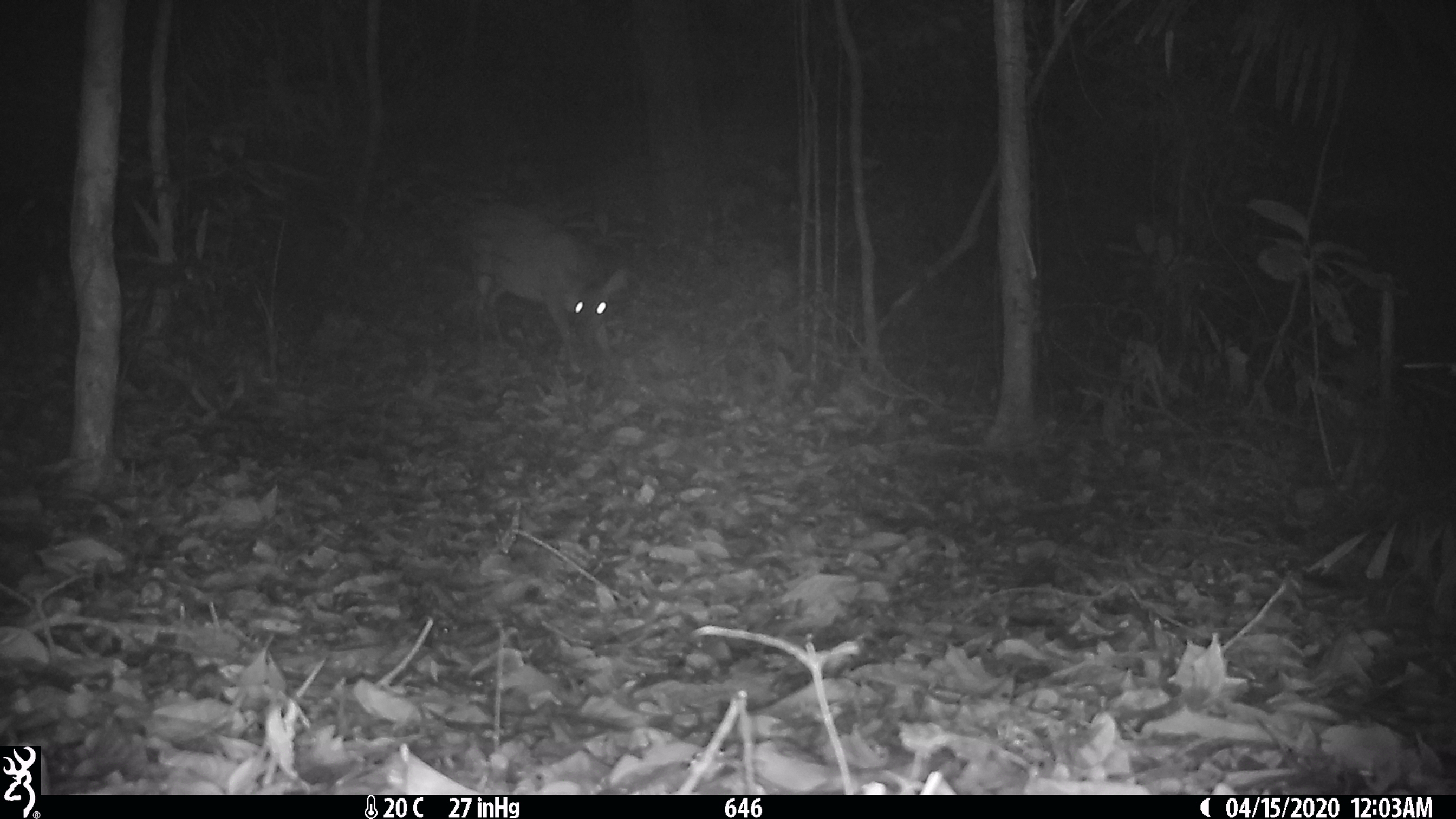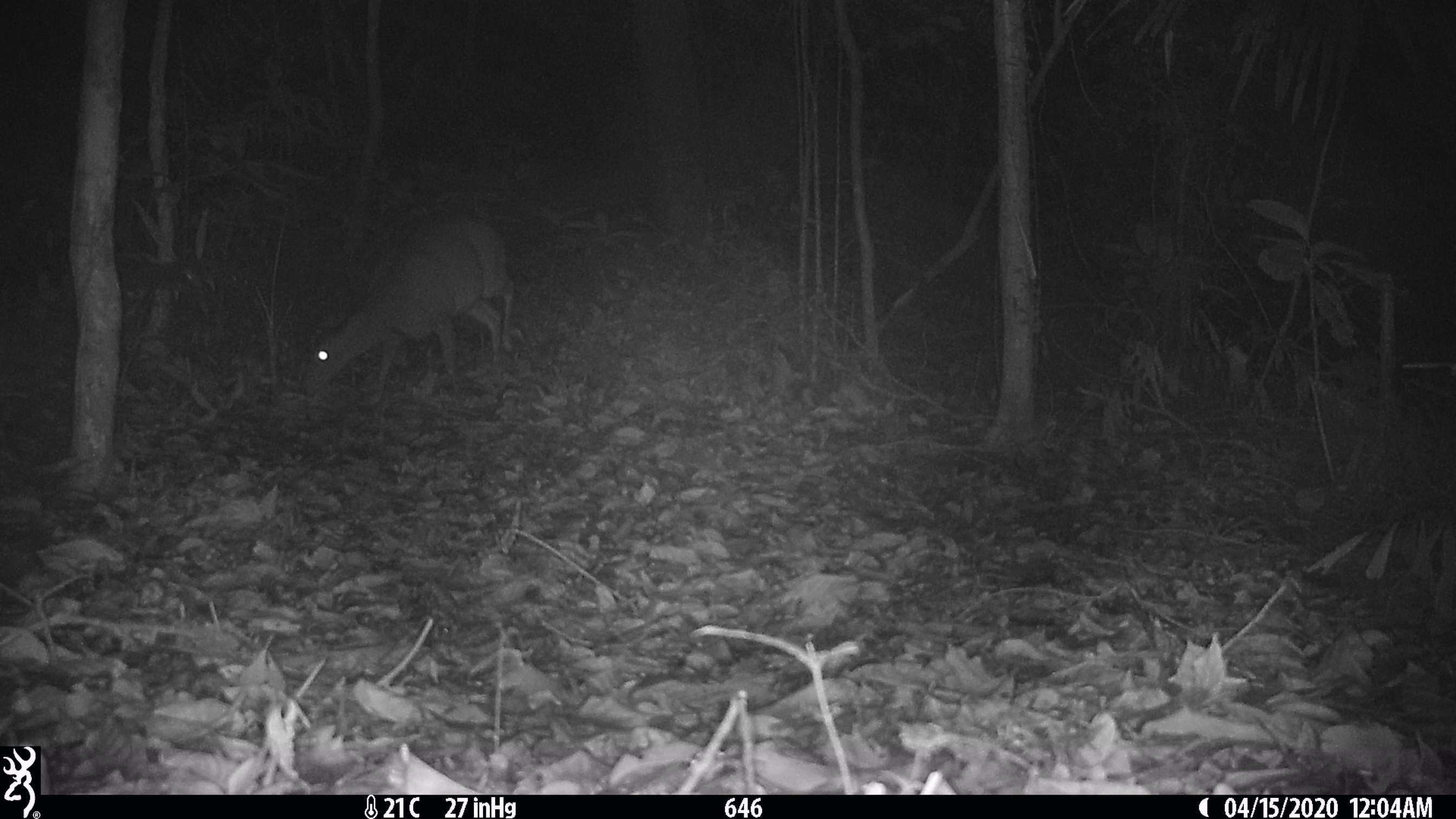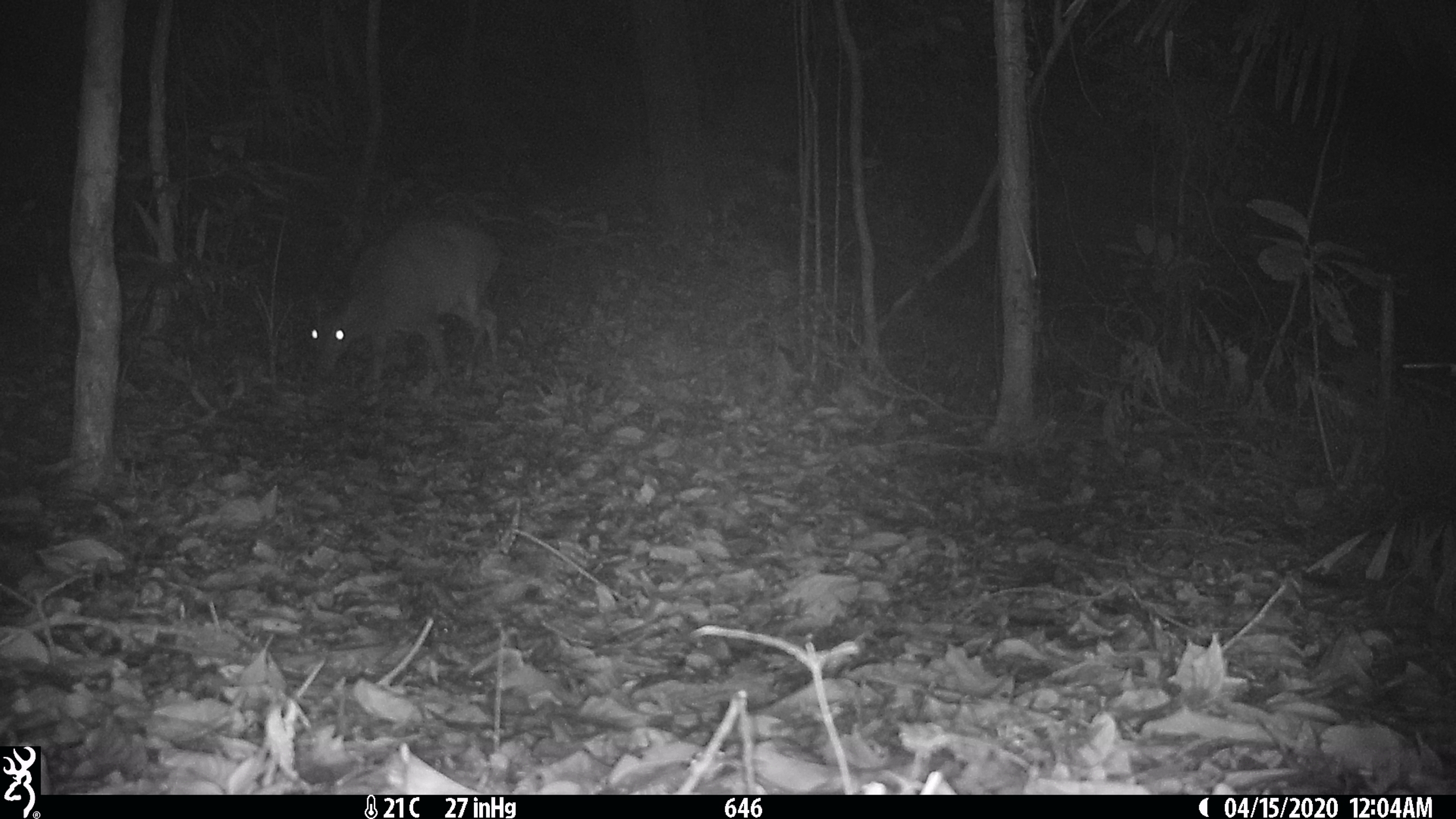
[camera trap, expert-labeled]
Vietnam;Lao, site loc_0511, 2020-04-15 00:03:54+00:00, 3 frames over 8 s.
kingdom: Animalia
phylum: Chordata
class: Mammalia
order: Artiodactyla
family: Cervidae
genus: Muntiacus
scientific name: Muntiacus vuquangensis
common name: large-antlered muntjac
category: large antlered muntjac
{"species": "large antlered muntjac (large-antlered muntjac) (Muntiacus vuquangensis)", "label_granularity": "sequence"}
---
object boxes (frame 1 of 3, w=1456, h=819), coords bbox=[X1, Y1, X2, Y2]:
large antlered muntjac: bbox=[470, 201, 625, 372]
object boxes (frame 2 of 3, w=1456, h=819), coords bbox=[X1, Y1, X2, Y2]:
large antlered muntjac: bbox=[303, 215, 516, 405]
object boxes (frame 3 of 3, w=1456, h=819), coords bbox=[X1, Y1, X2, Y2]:
large antlered muntjac: bbox=[309, 219, 502, 385]